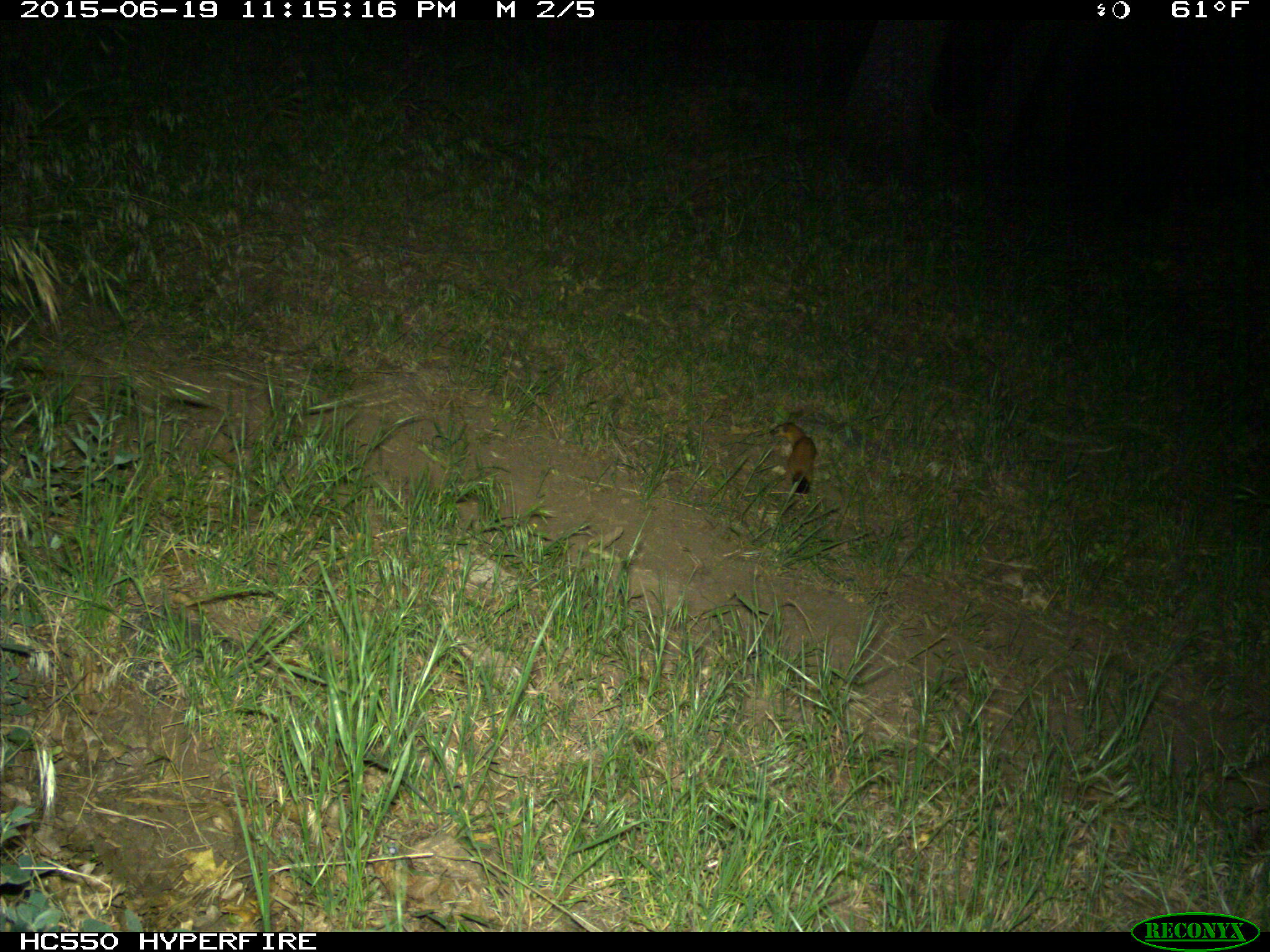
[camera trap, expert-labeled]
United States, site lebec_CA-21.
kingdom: Animalia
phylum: Chordata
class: Mammalia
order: Carnivora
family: Mustelidae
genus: Neogale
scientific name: Neogale frenata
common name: long-tailed weasel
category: mustela frenata